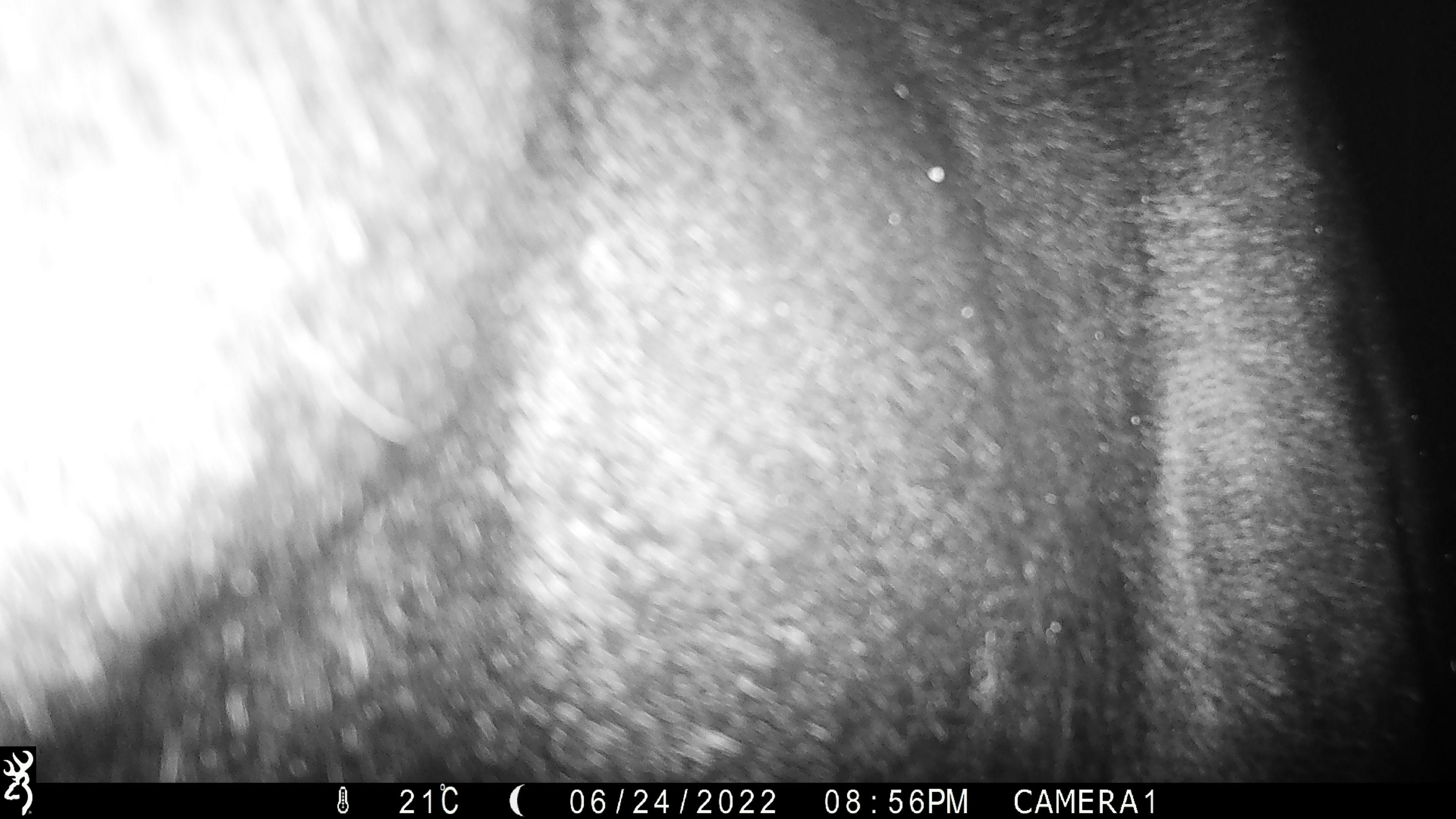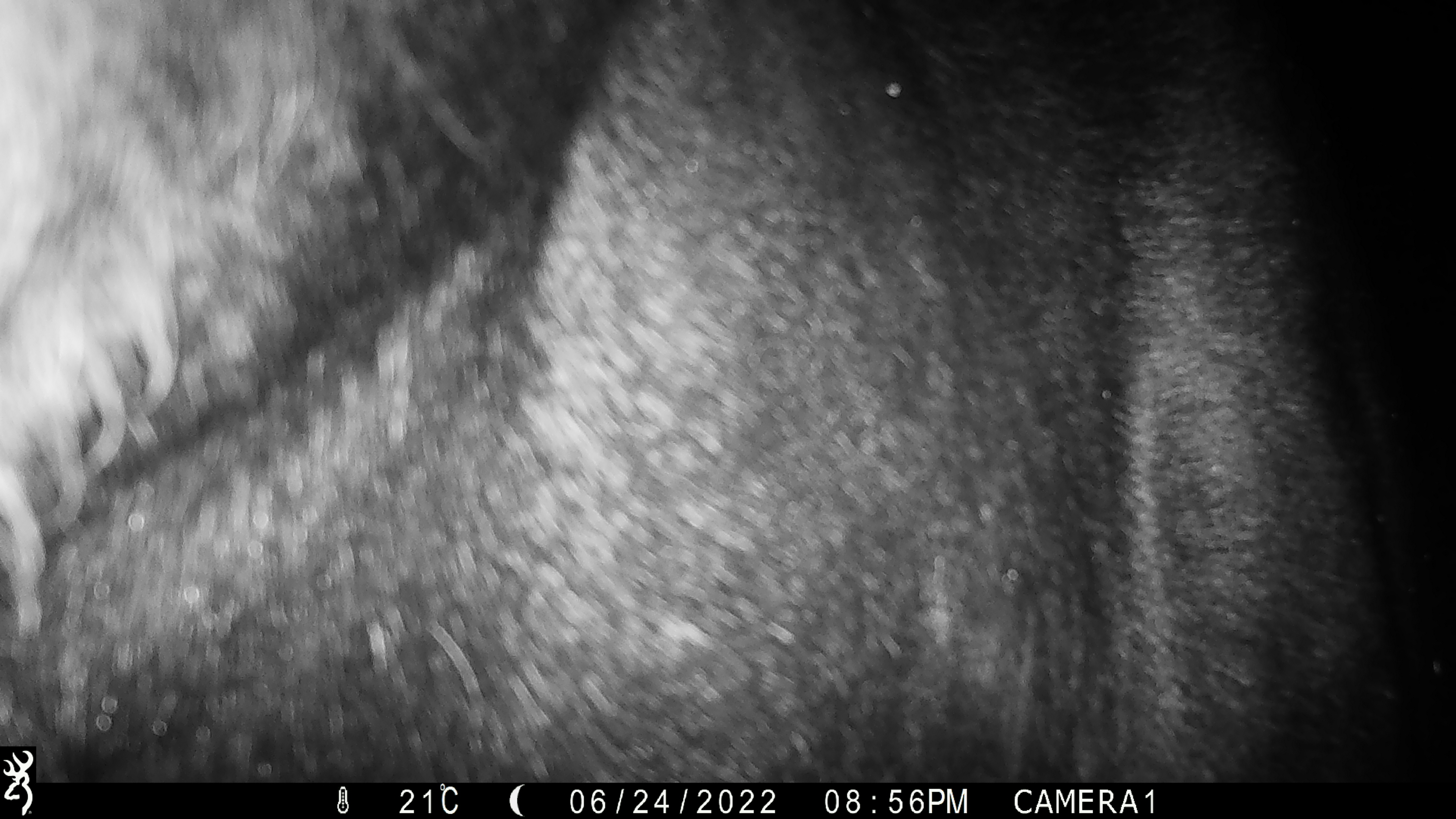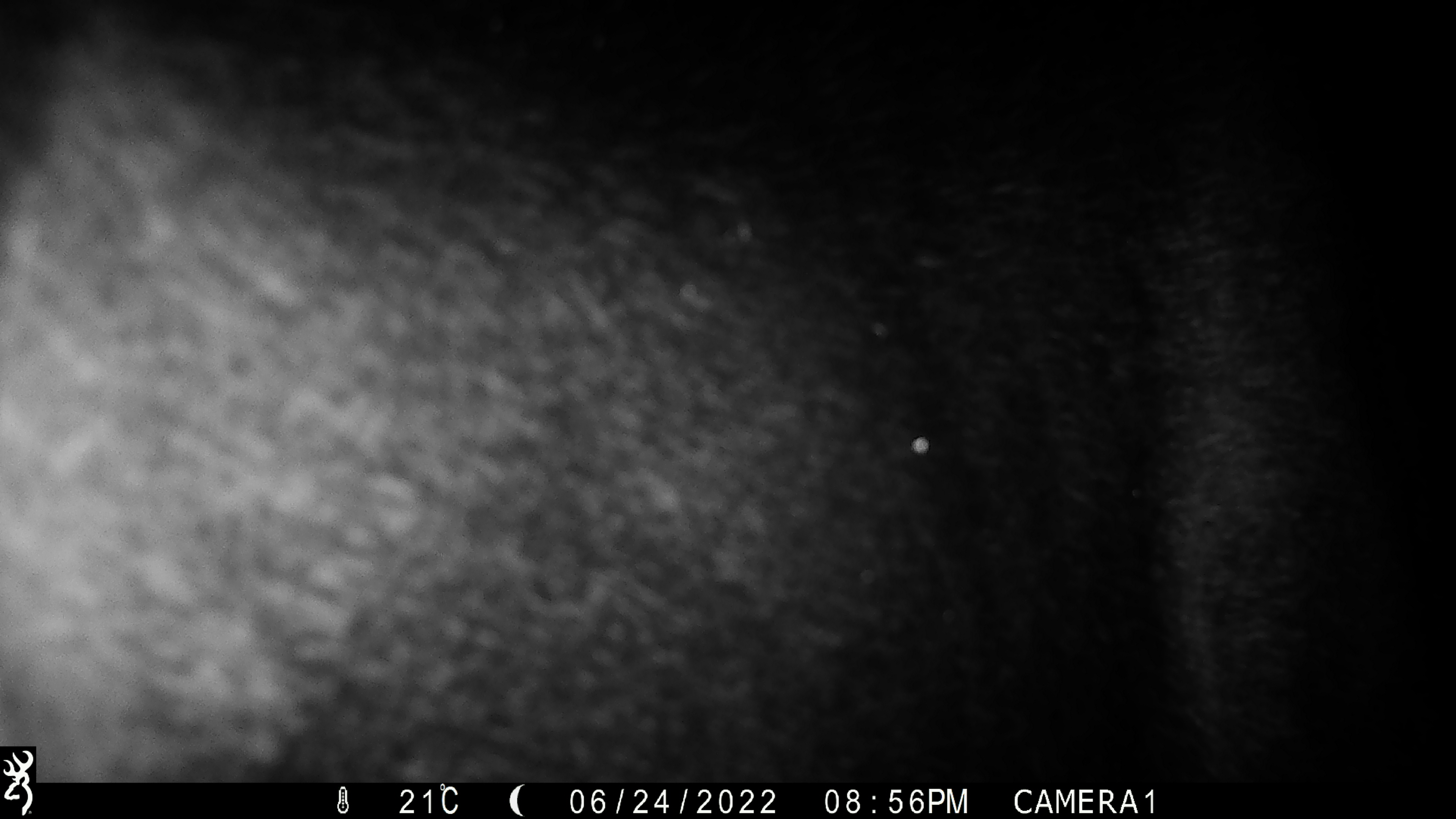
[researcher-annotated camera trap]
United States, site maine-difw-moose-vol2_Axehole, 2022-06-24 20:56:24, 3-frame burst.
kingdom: Animalia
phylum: Chordata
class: Mammalia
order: Artiodactyla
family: Cervidae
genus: Alces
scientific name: Alces alces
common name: moose